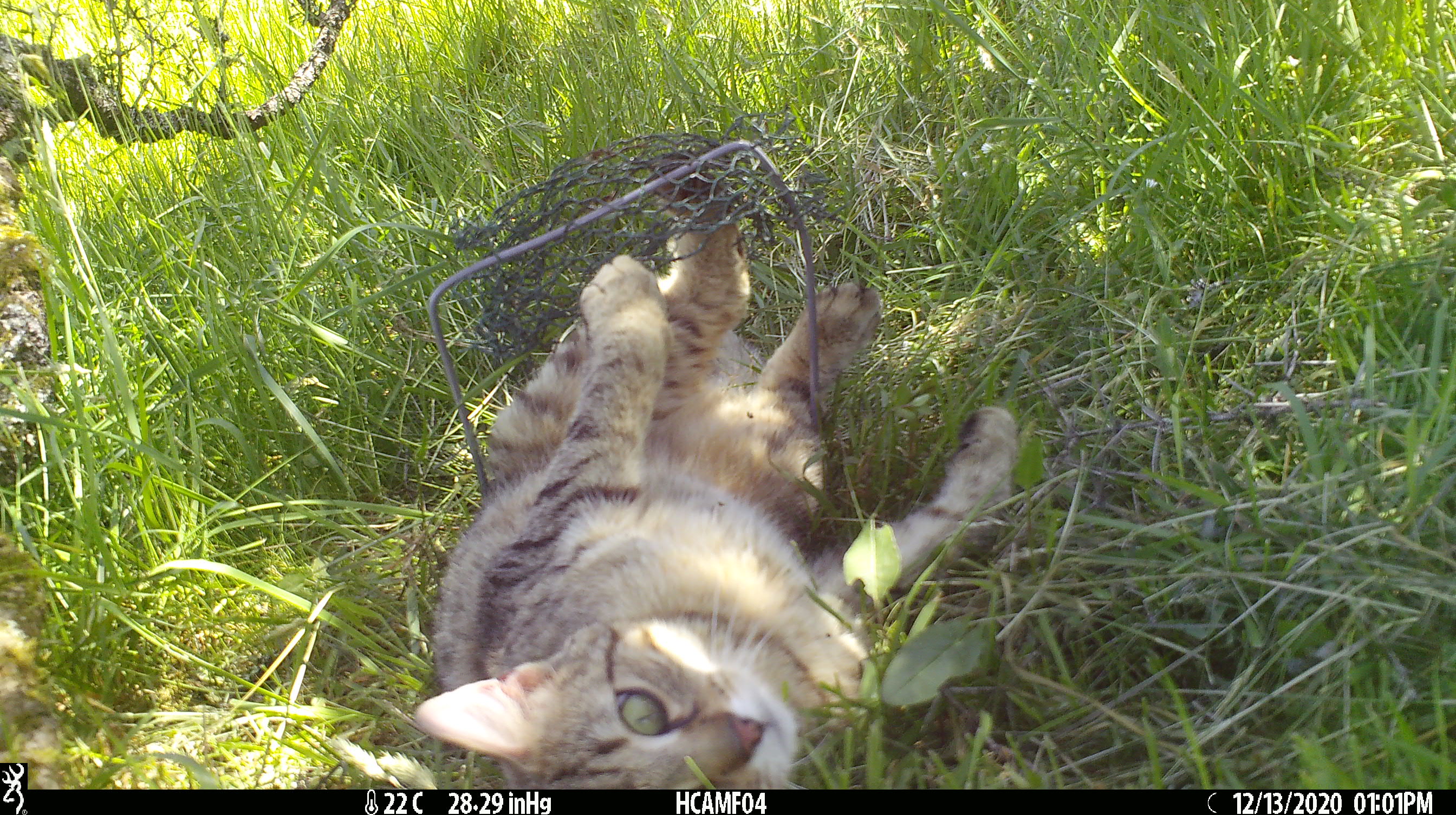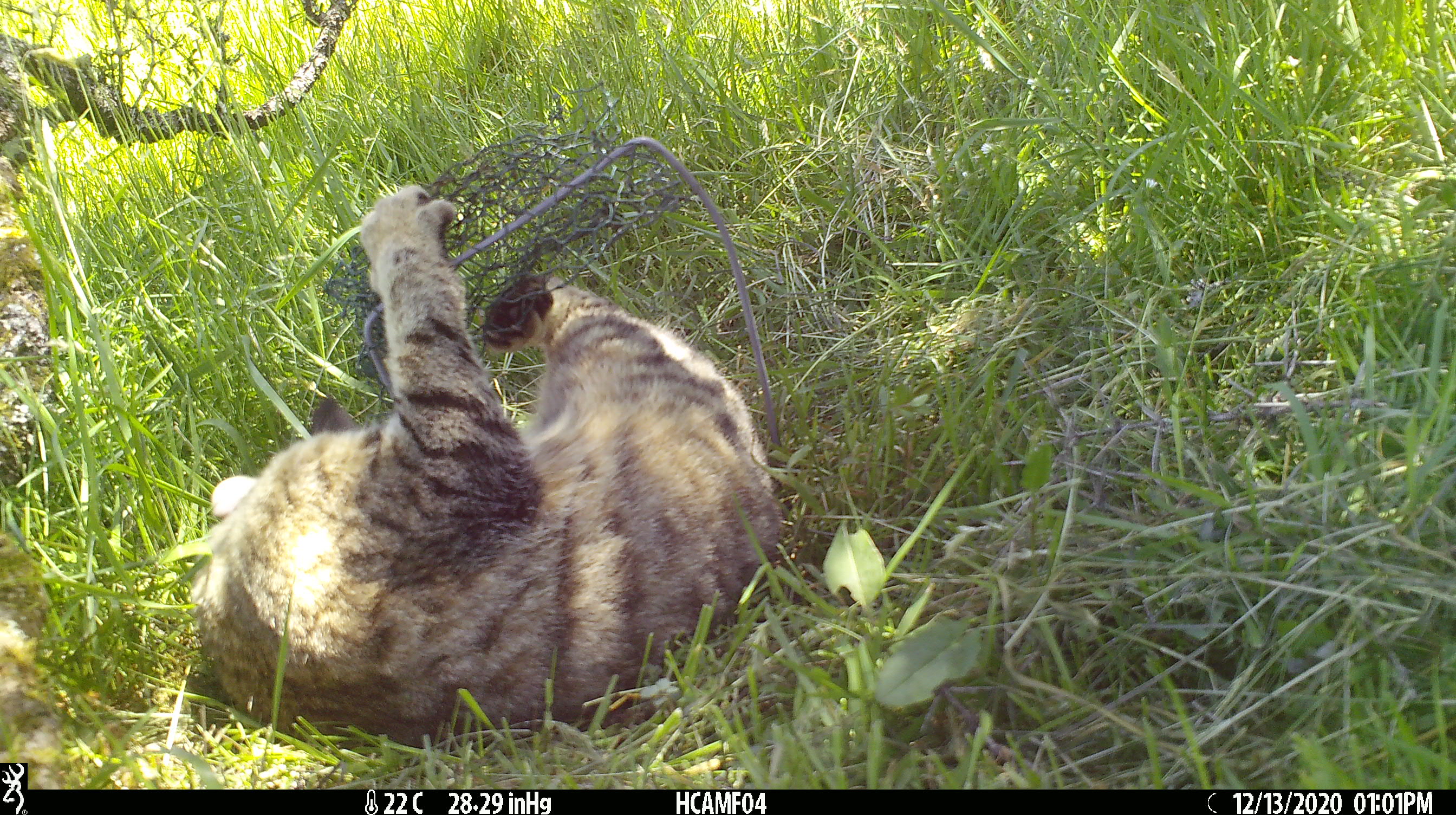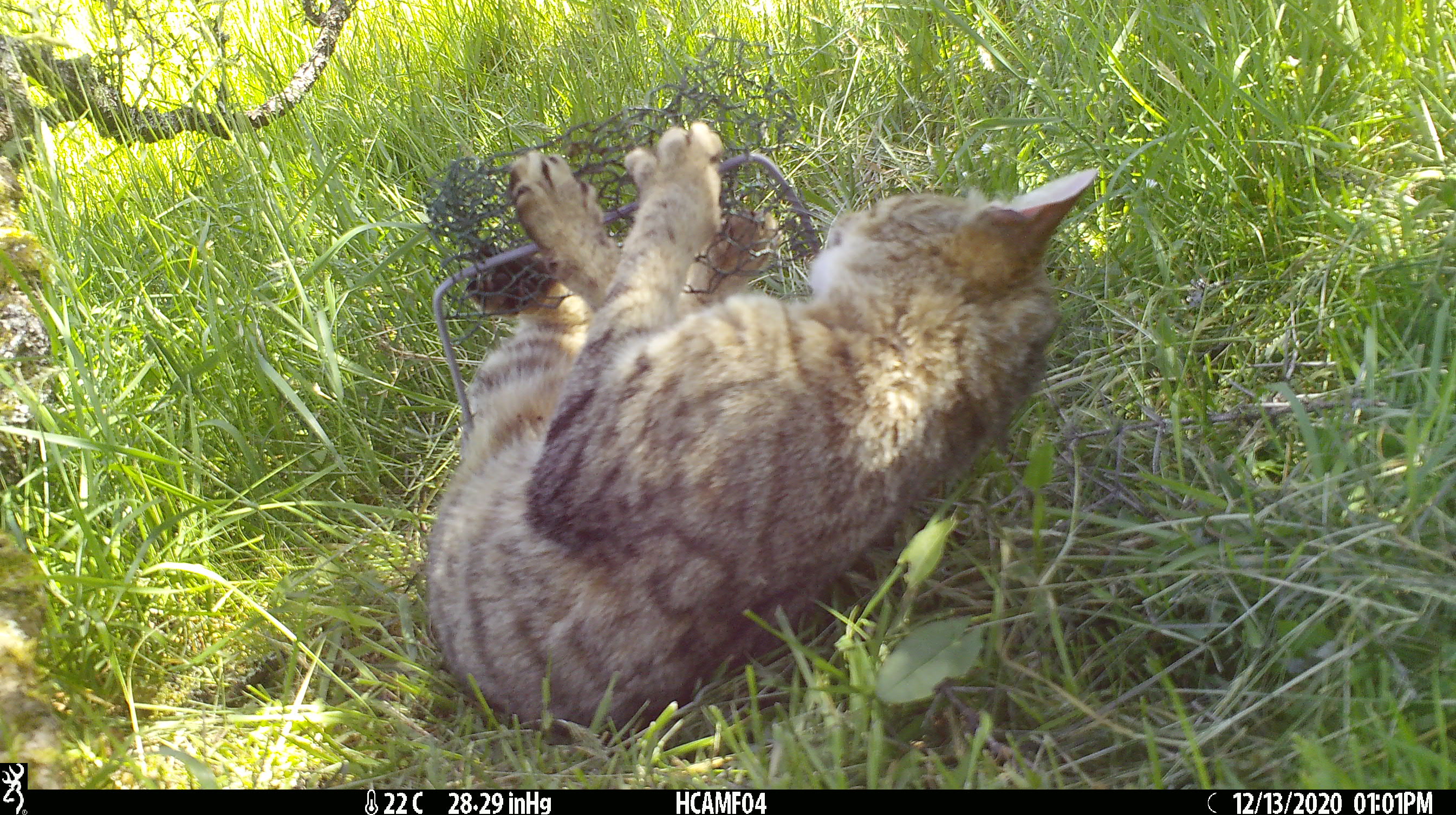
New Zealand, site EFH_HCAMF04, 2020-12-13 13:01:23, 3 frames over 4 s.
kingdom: Animalia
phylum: Chordata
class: Mammalia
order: Carnivora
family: Felidae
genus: Felis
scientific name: Felis catus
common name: domestic cat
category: cat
Cat (domestic cat) (Felis catus).